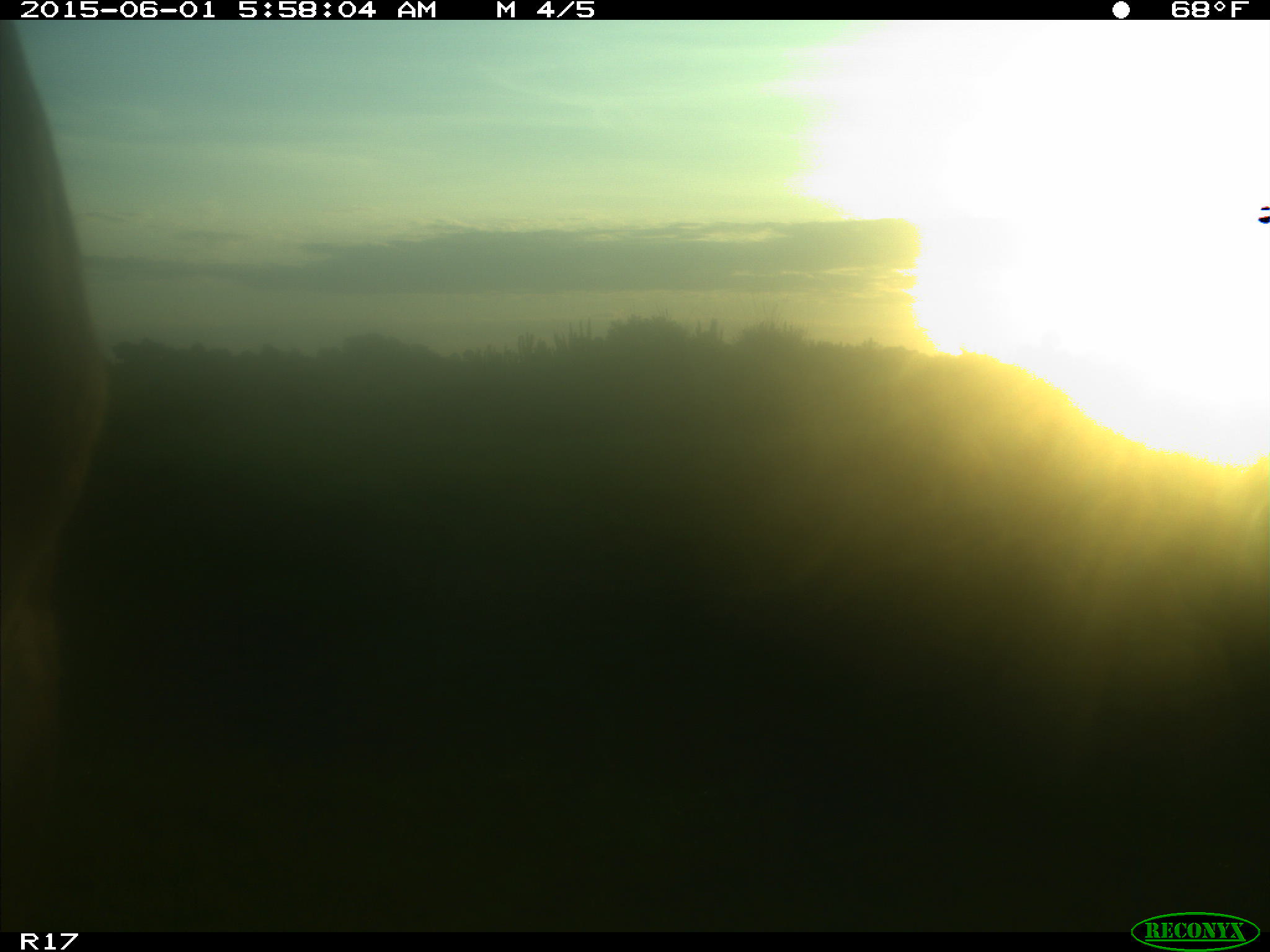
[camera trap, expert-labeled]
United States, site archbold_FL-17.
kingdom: Animalia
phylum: Chordata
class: Mammalia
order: Artiodactyla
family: Bovidae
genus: Bos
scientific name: Bos taurus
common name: domestic cow